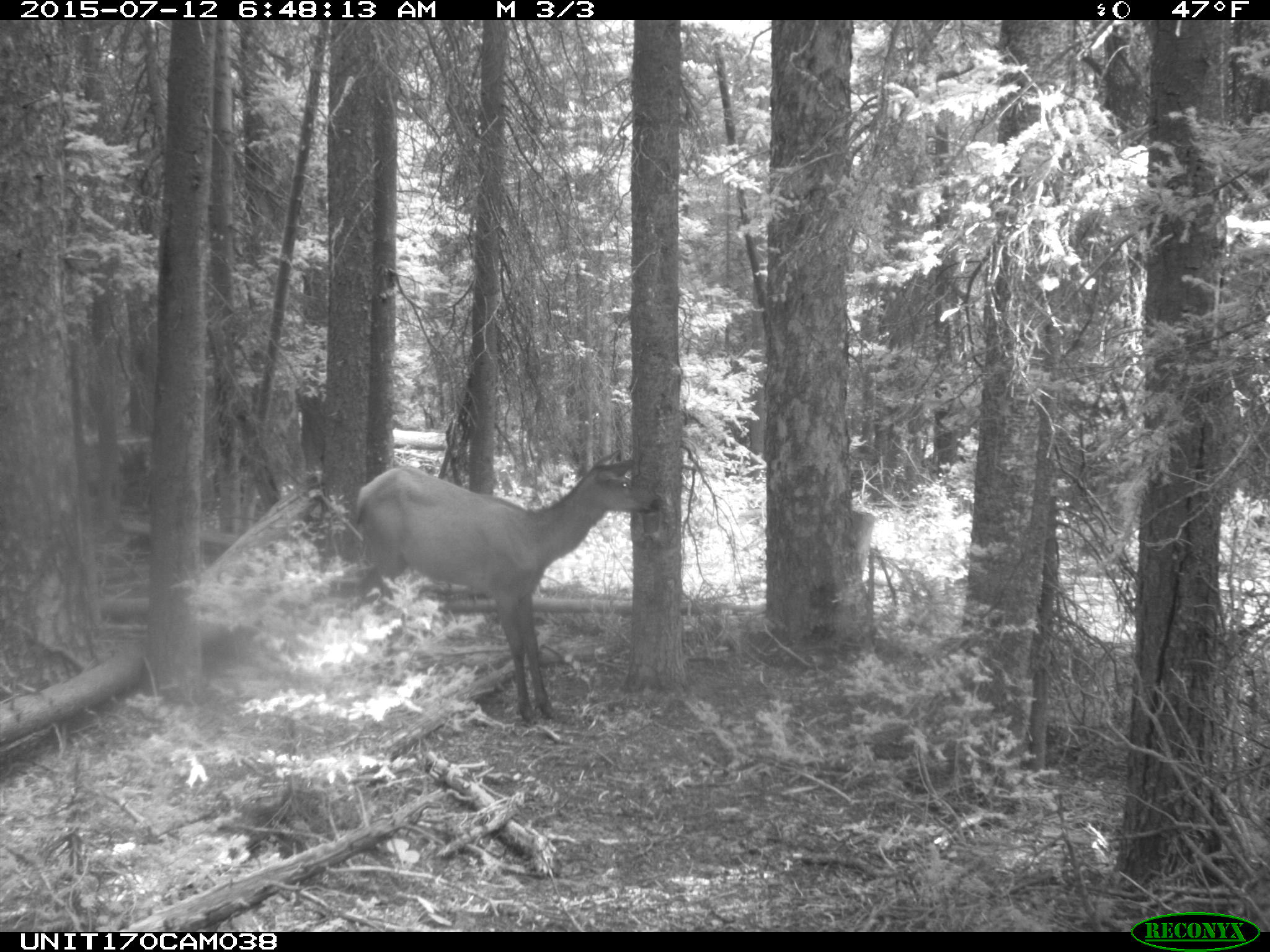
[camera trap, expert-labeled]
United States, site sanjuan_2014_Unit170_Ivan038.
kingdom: Animalia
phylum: Chordata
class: Mammalia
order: Artiodactyla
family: Cervidae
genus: Cervus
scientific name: Cervus elaphus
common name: red deer